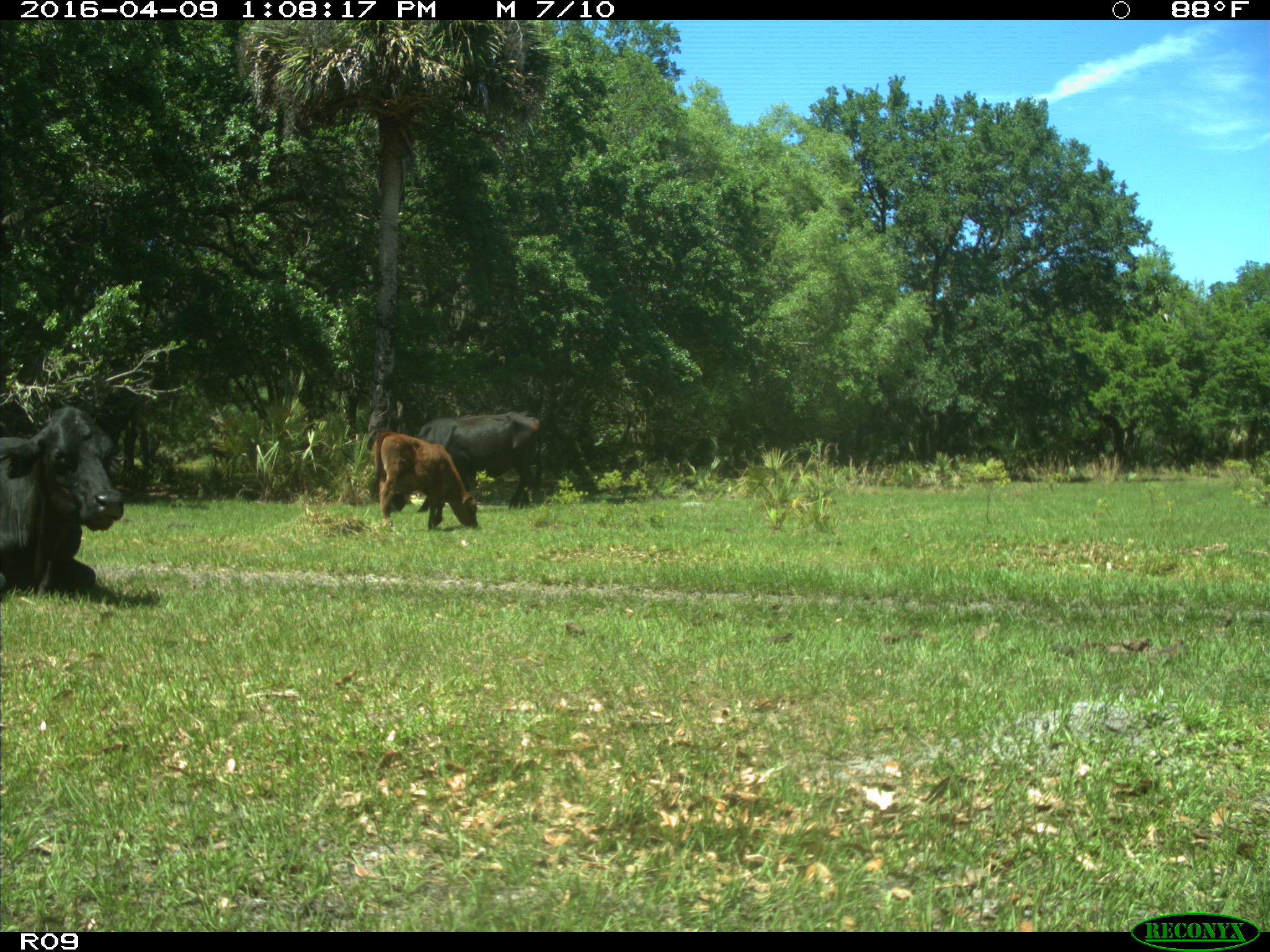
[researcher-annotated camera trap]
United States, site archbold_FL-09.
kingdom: Animalia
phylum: Chordata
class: Mammalia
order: Artiodactyla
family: Bovidae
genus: Bos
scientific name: Bos taurus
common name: domestic cow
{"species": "Bos taurus (domestic cow)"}